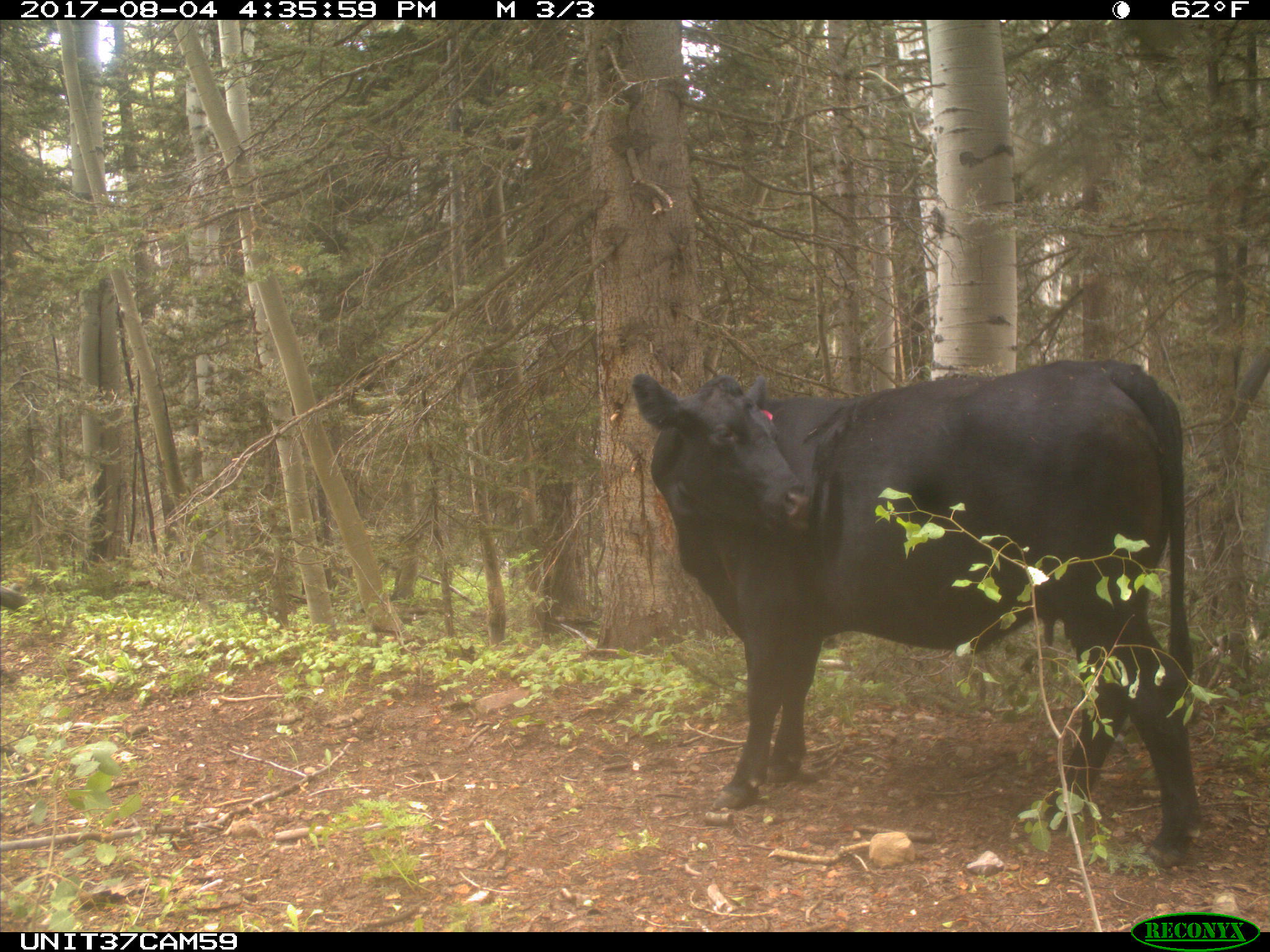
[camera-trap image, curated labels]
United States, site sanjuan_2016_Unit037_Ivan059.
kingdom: Animalia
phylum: Chordata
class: Mammalia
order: Artiodactyla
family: Bovidae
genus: Bos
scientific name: Bos taurus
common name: domestic cow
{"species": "Bos taurus (domestic cow)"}